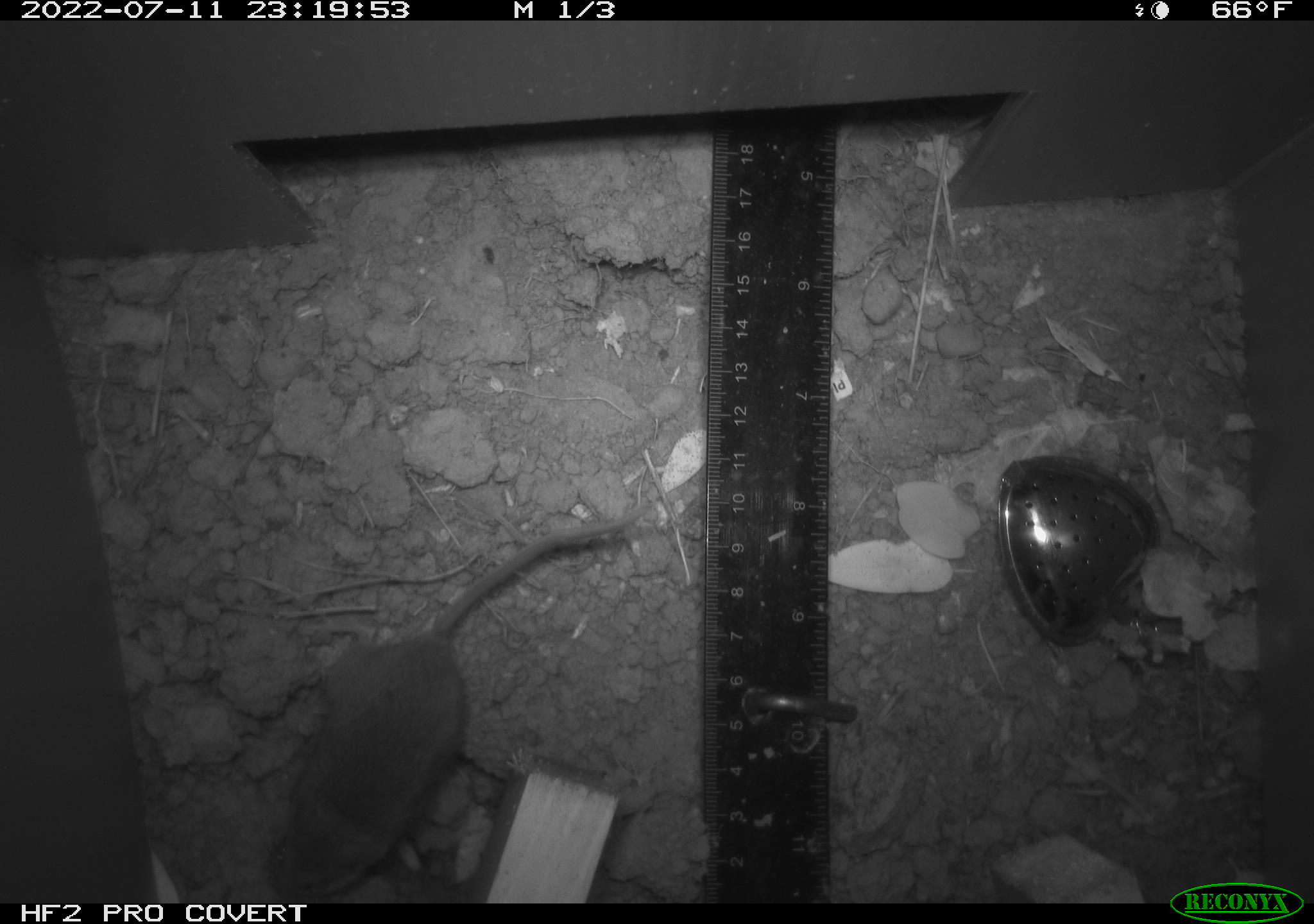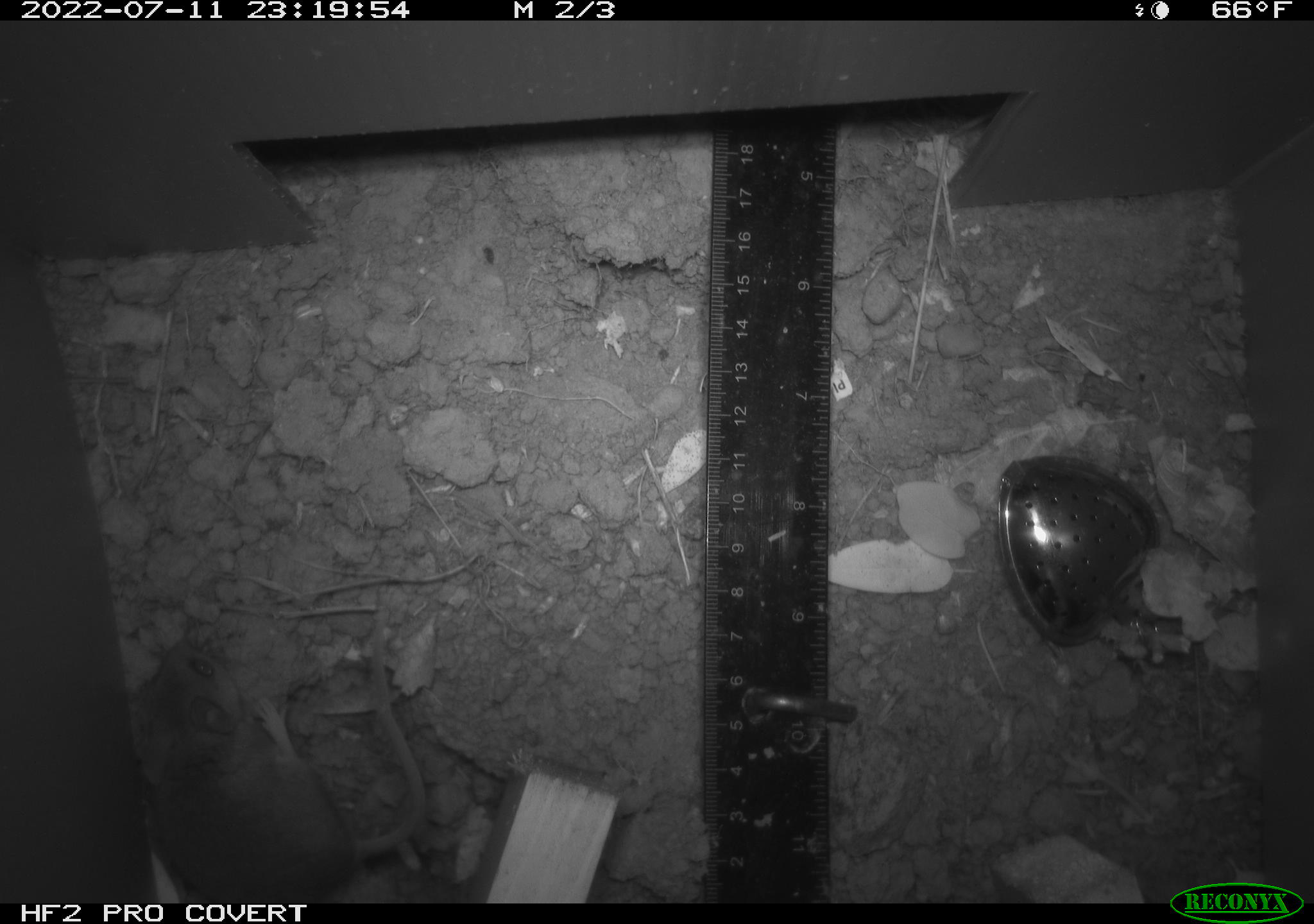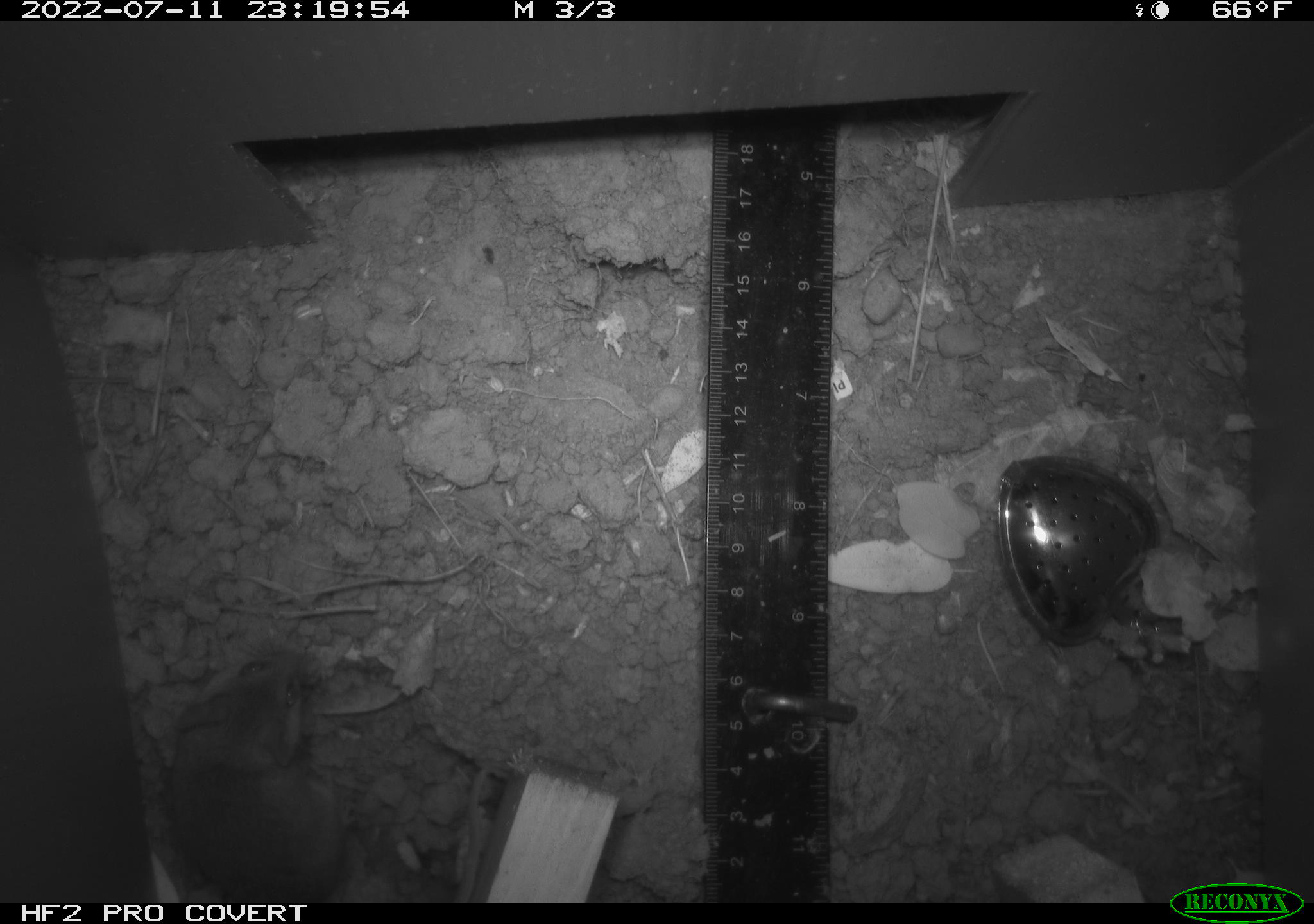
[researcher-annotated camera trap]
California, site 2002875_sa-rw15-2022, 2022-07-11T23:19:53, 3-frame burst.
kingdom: Animalia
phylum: Chordata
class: Mammalia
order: Rodentia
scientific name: Rodentia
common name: mouse species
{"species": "mouse species (Rodentia)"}